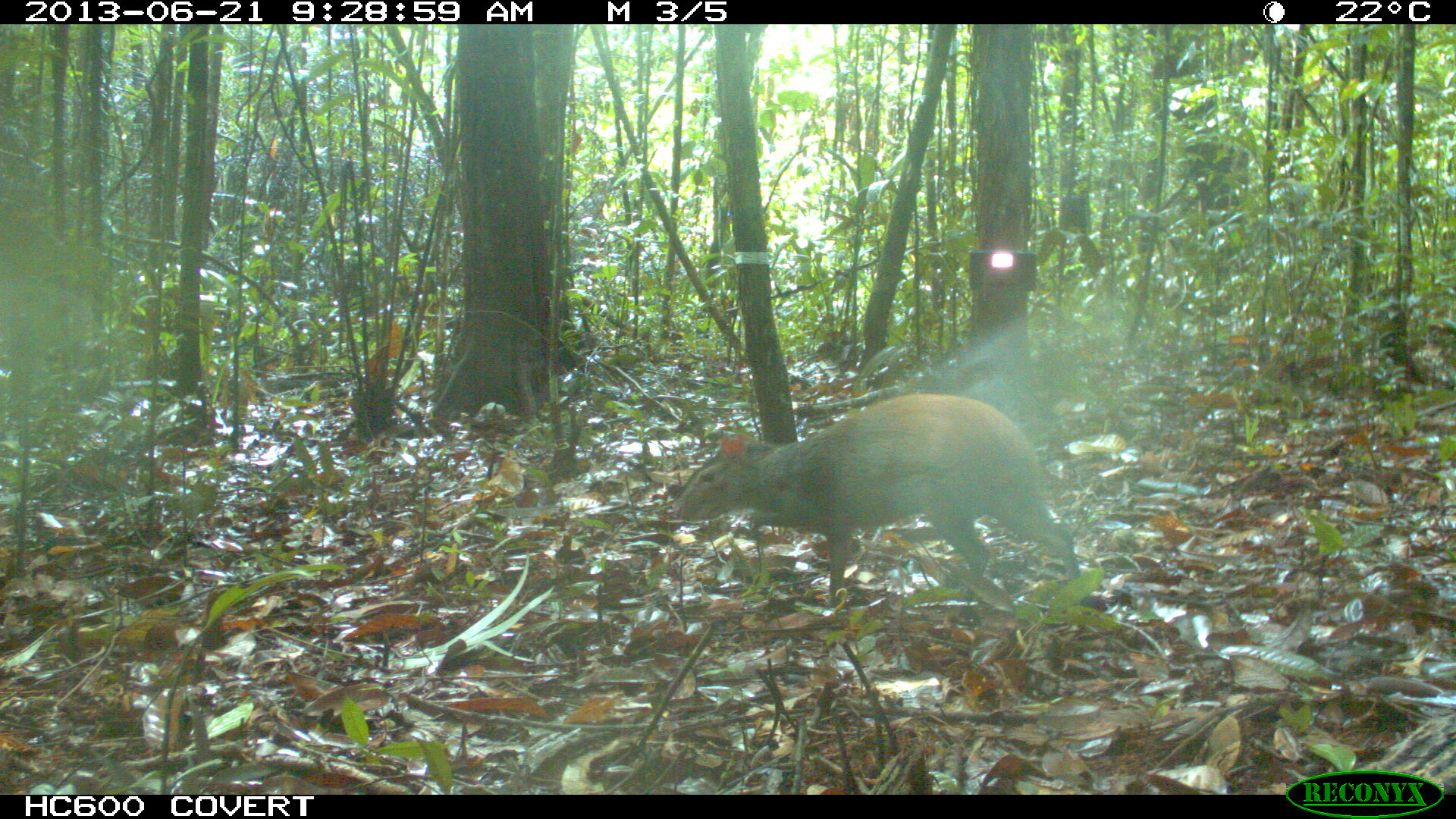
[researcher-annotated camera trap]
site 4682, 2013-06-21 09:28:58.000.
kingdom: Animalia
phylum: Chordata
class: Mammalia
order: Rodentia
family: Dasyproctidae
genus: Dasyprocta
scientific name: Dasyprocta leporina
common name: red-rumped agouti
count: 1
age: adult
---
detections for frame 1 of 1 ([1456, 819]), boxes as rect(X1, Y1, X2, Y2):
dasyprocta leporina: rect(669, 392, 1081, 608)